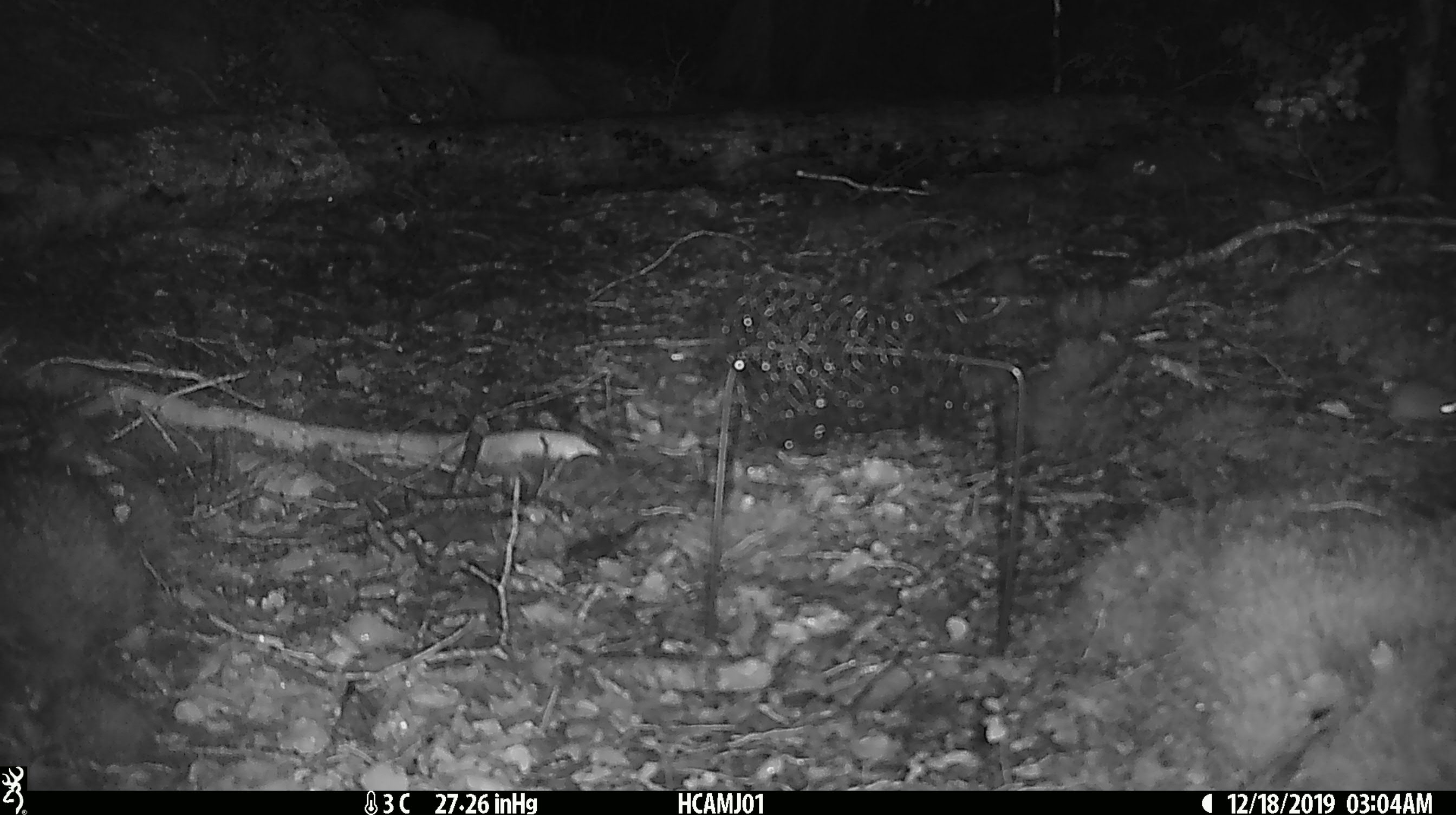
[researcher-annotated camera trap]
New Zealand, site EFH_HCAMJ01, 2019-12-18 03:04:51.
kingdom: Animalia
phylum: Chordata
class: Mammalia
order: Rodentia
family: Muridae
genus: Mus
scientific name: Mus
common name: mouse